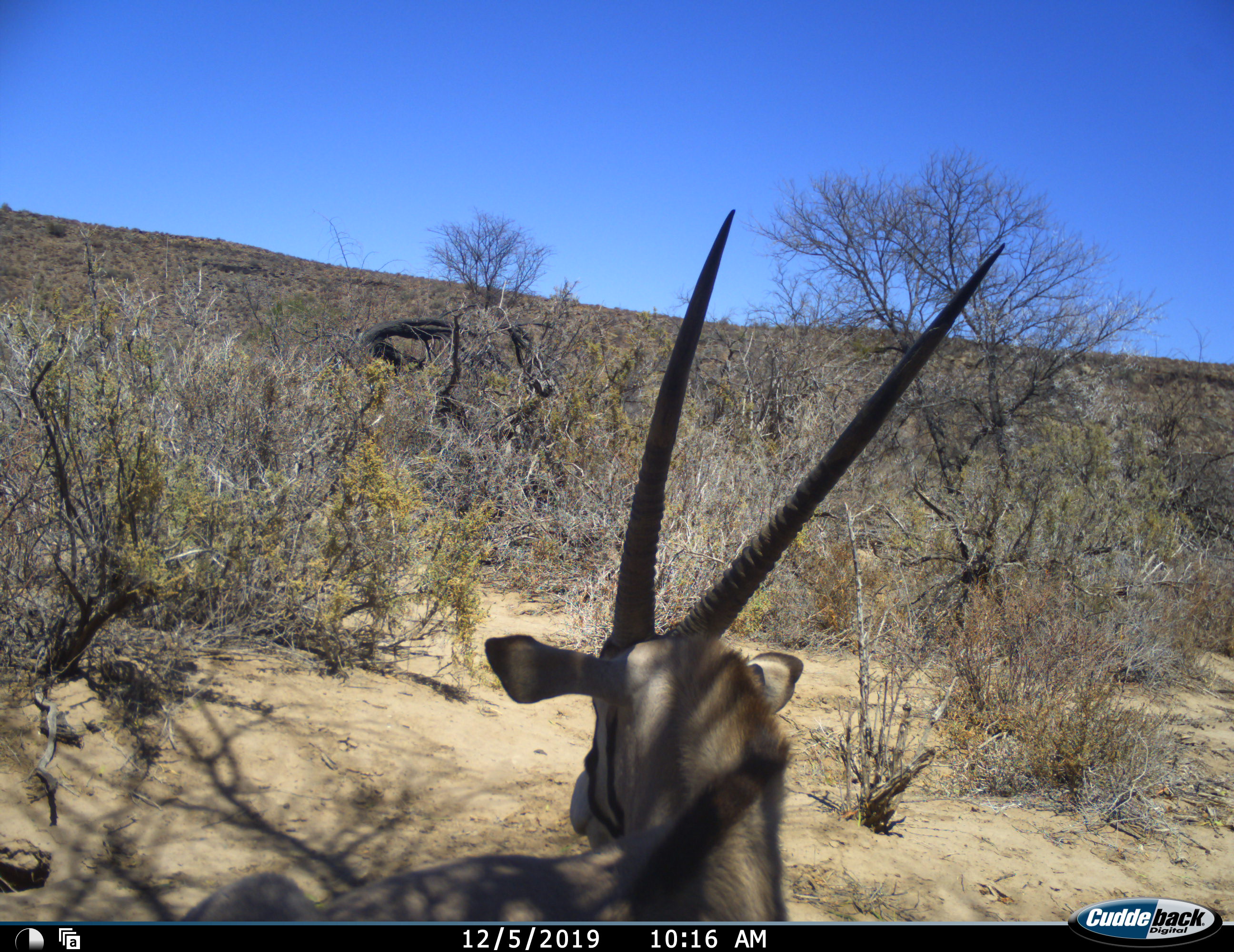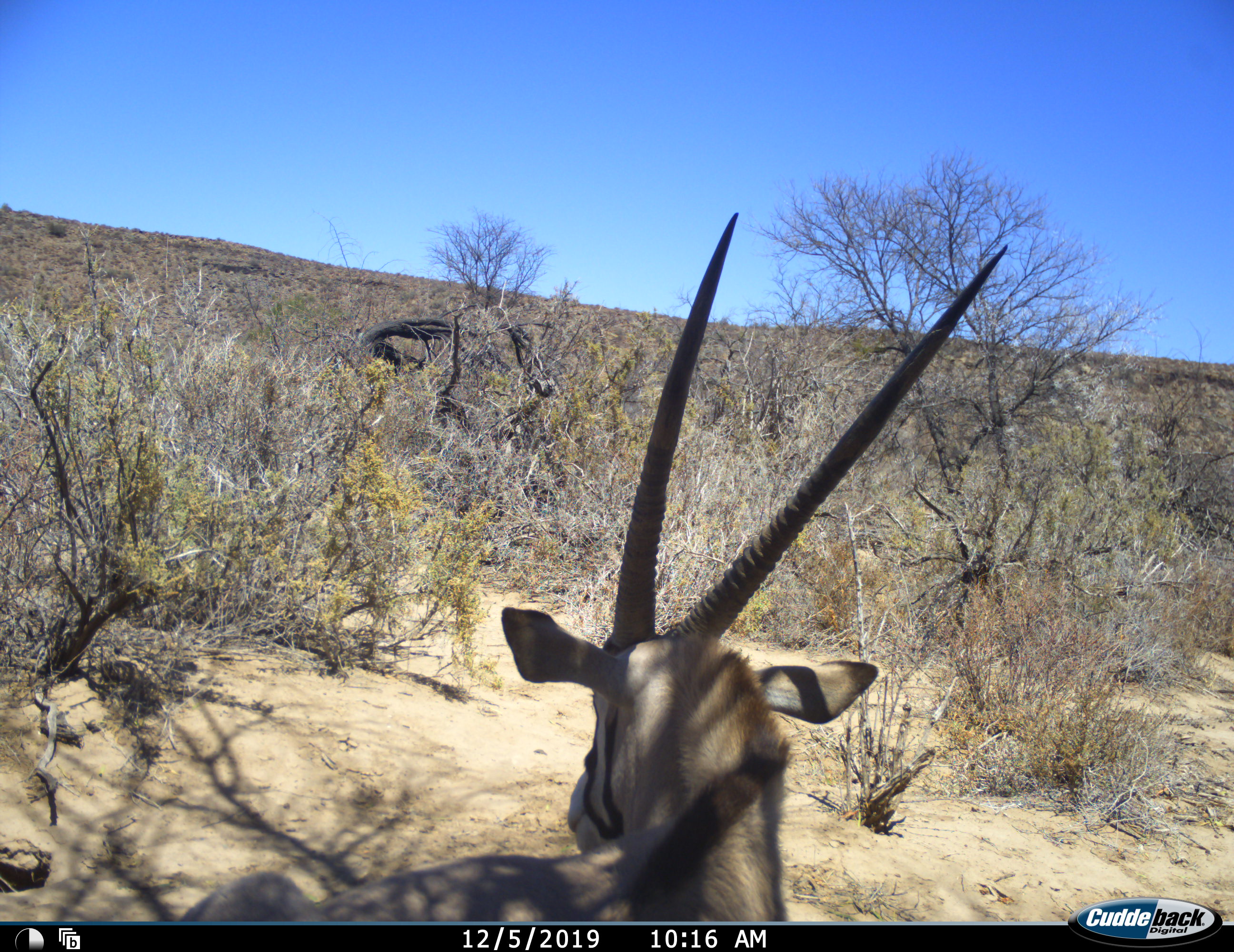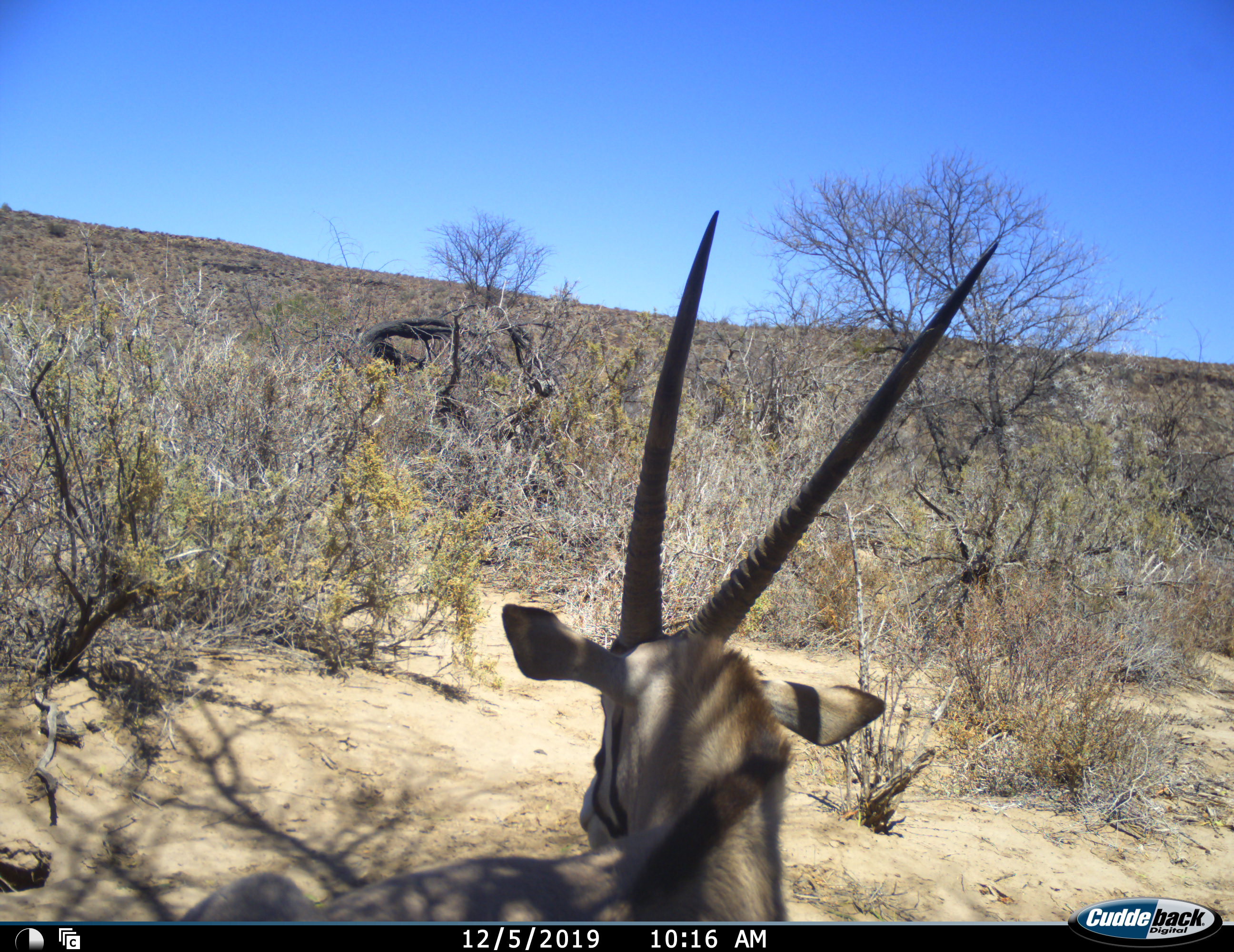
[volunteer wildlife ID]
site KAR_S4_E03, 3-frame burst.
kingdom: Animalia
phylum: Chordata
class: Mammalia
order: Artiodactyla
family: Bovidae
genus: Oryx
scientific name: Oryx gazella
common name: gemsbok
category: oryx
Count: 1.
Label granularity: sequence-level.